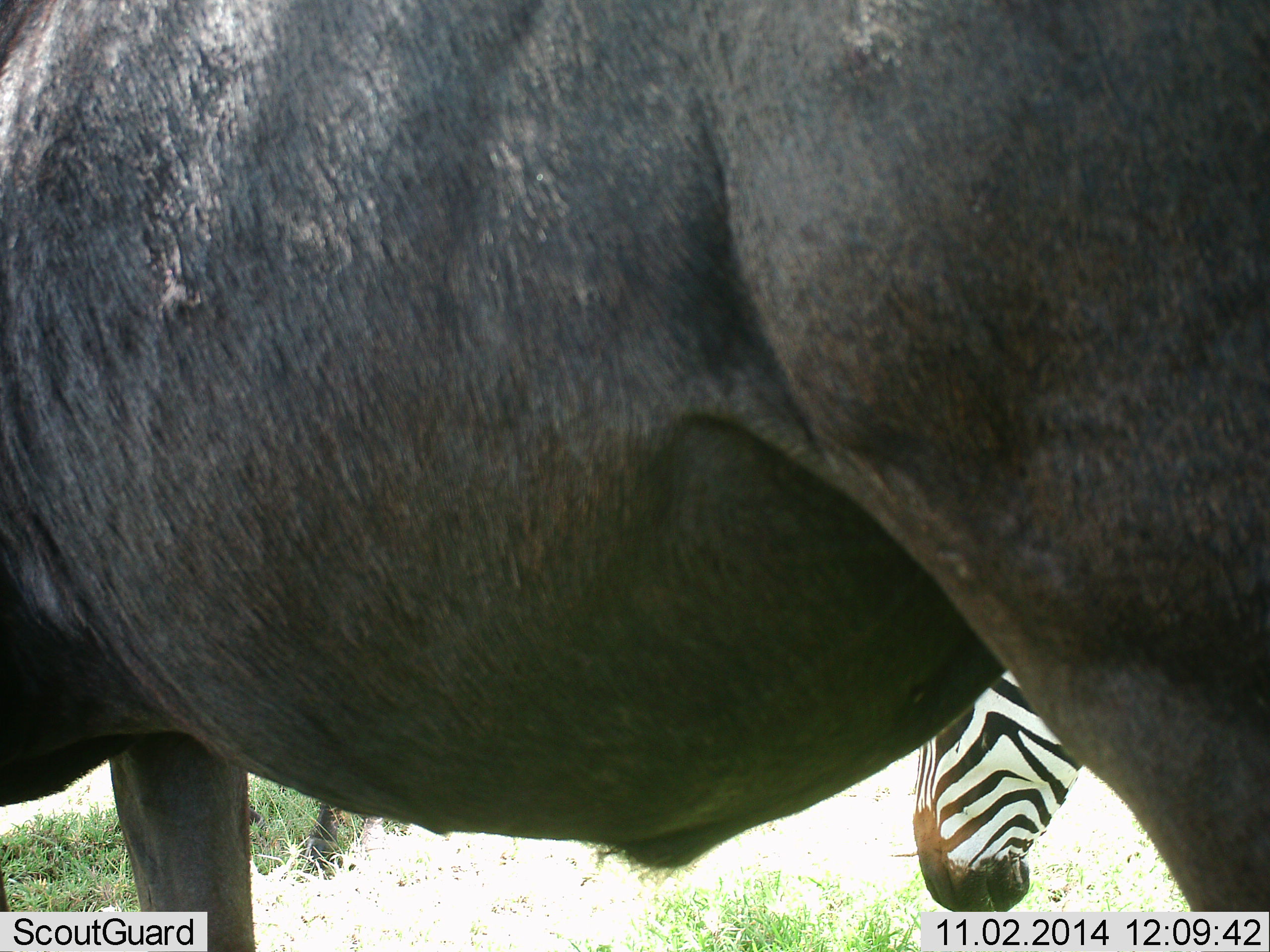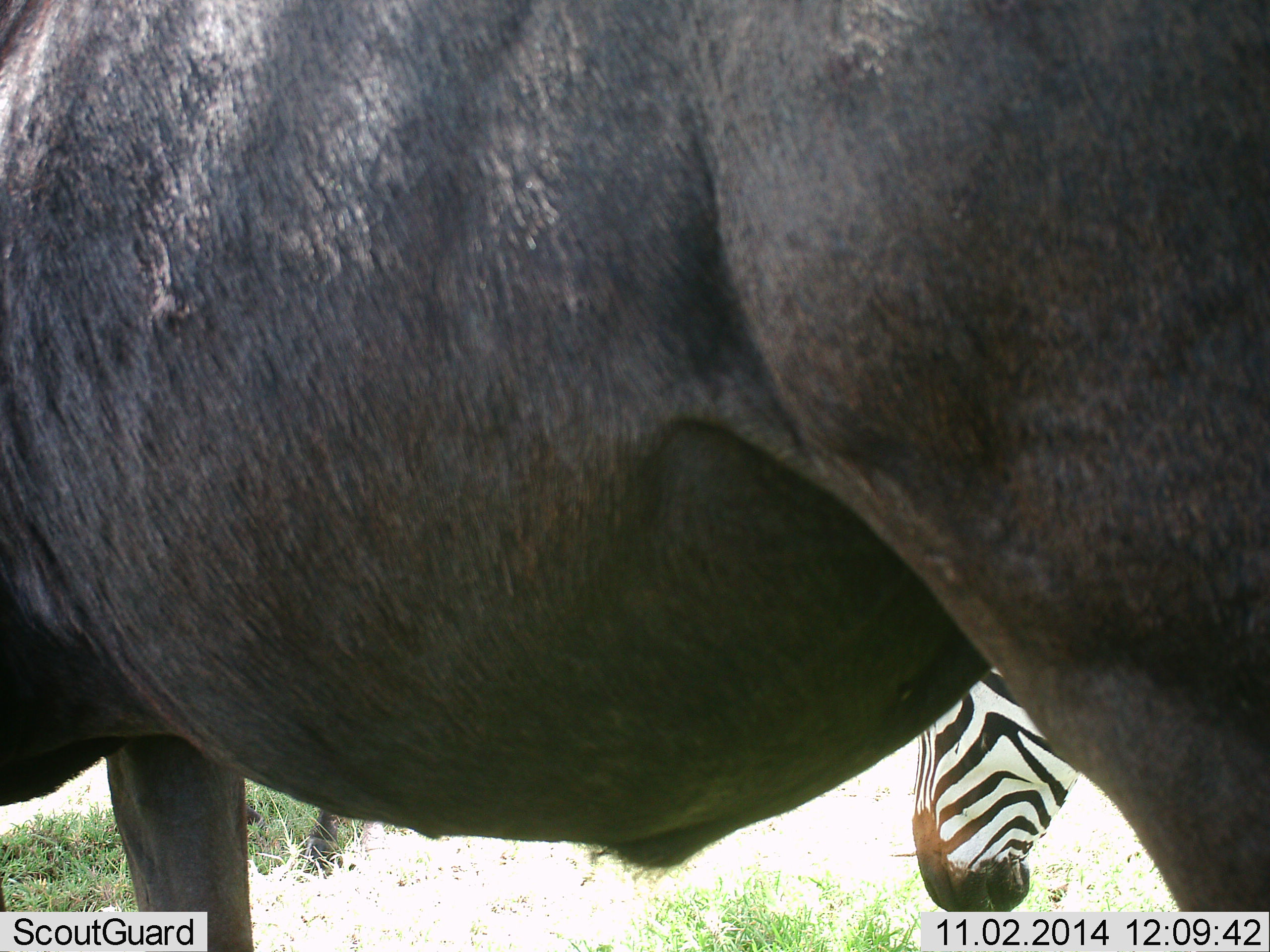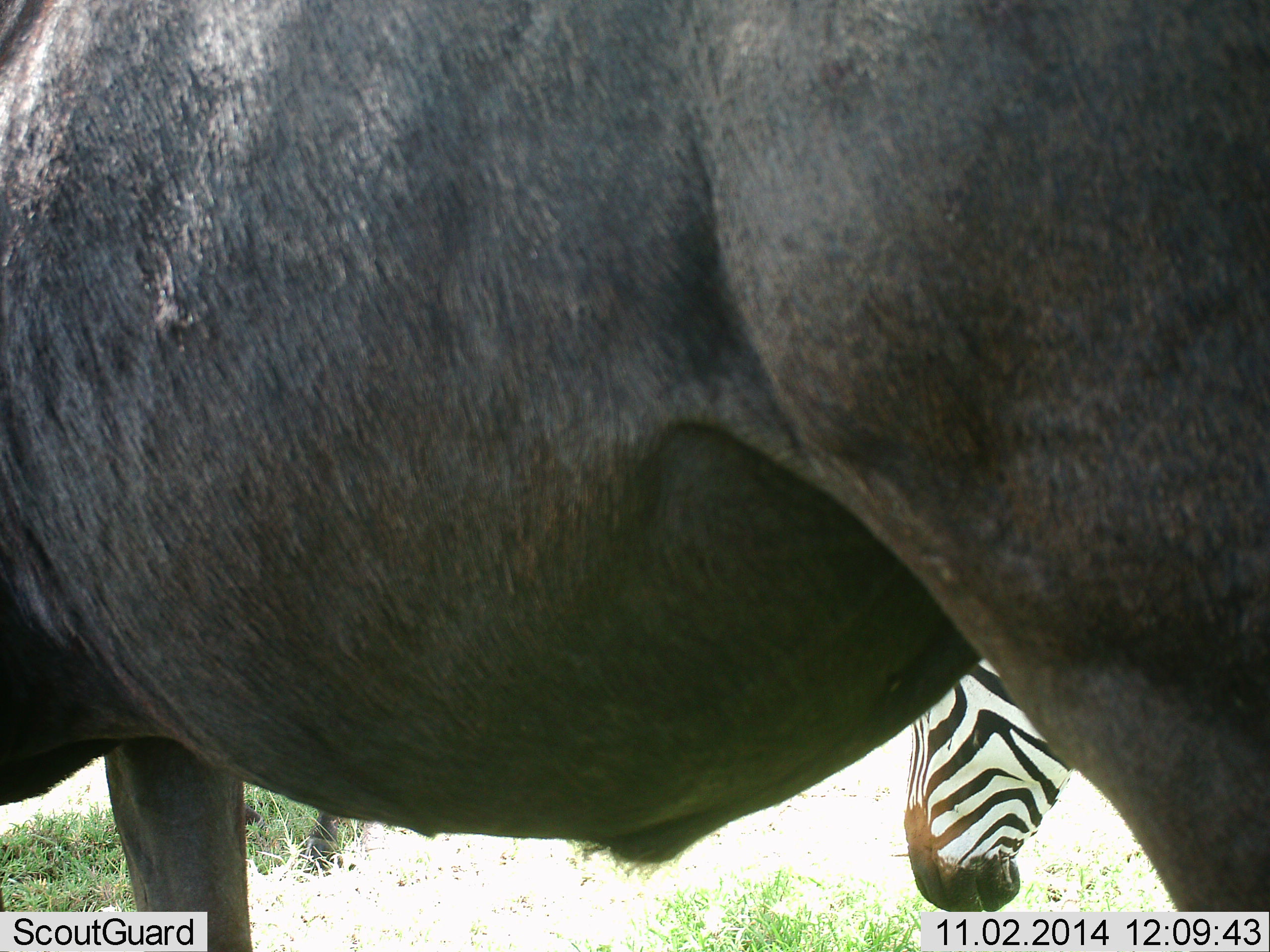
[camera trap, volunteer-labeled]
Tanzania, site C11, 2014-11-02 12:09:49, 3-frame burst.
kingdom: Animalia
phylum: Chordata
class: Mammalia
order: Artiodactyla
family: Bovidae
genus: Connochaetes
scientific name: Connochaetes taurinus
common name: blue wildebeest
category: wildebeest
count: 1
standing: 80%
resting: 0%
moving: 0%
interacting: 0%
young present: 0%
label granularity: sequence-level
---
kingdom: Animalia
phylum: Chordata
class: Mammalia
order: Perissodactyla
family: Equidae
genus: Equus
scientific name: Equus quagga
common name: plains zebra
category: zebra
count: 1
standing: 54%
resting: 0%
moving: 0%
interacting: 0%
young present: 0%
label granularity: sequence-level